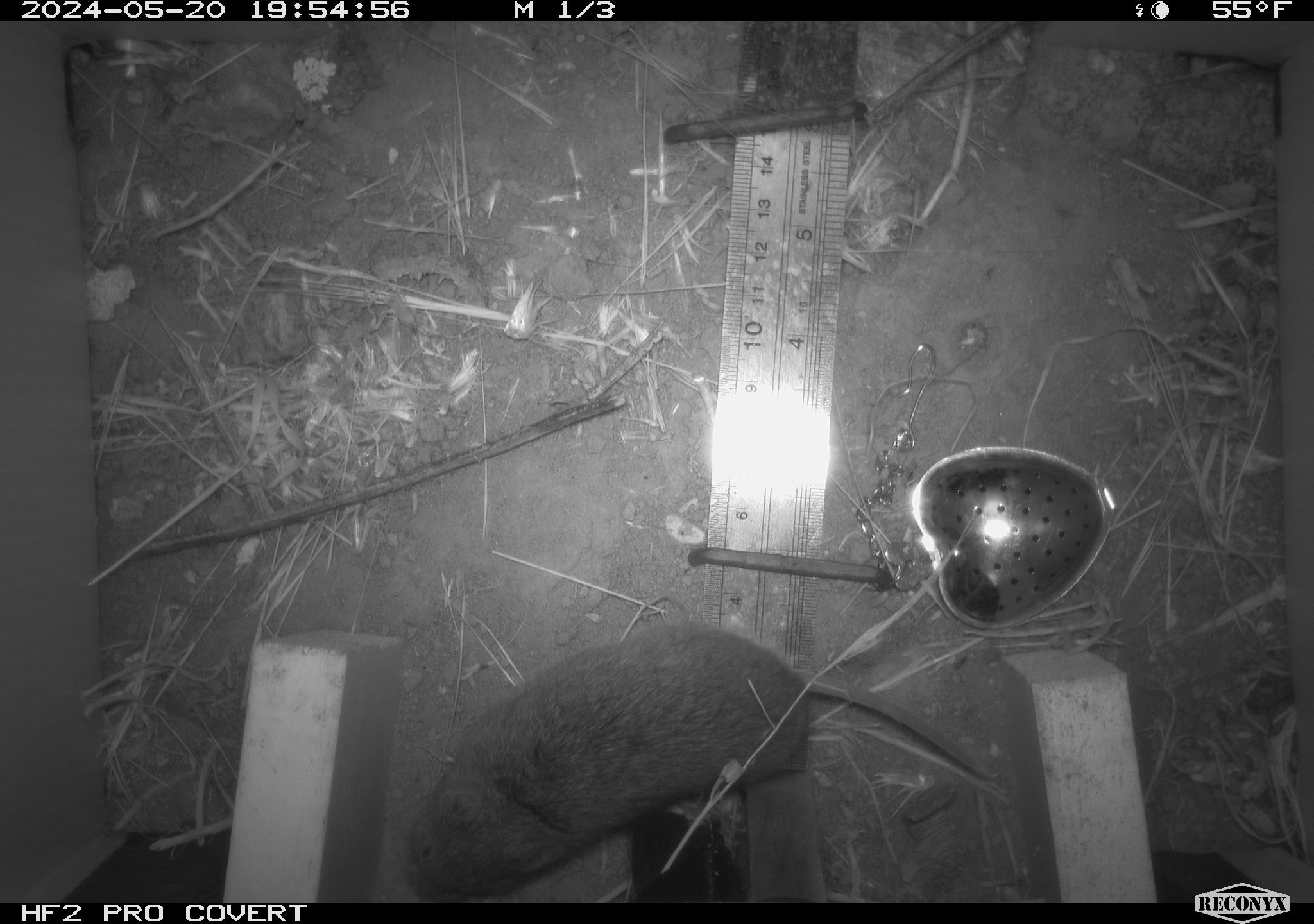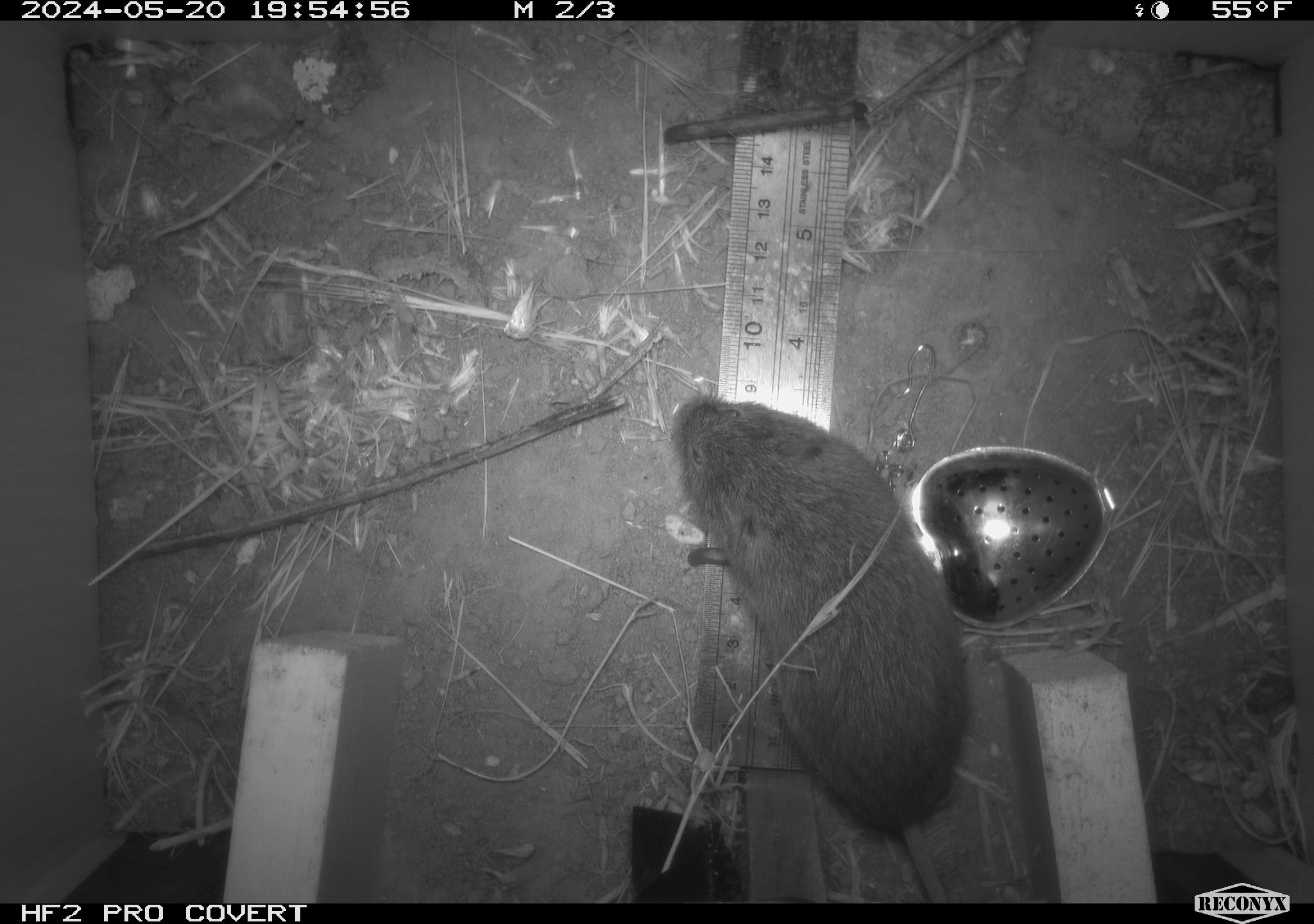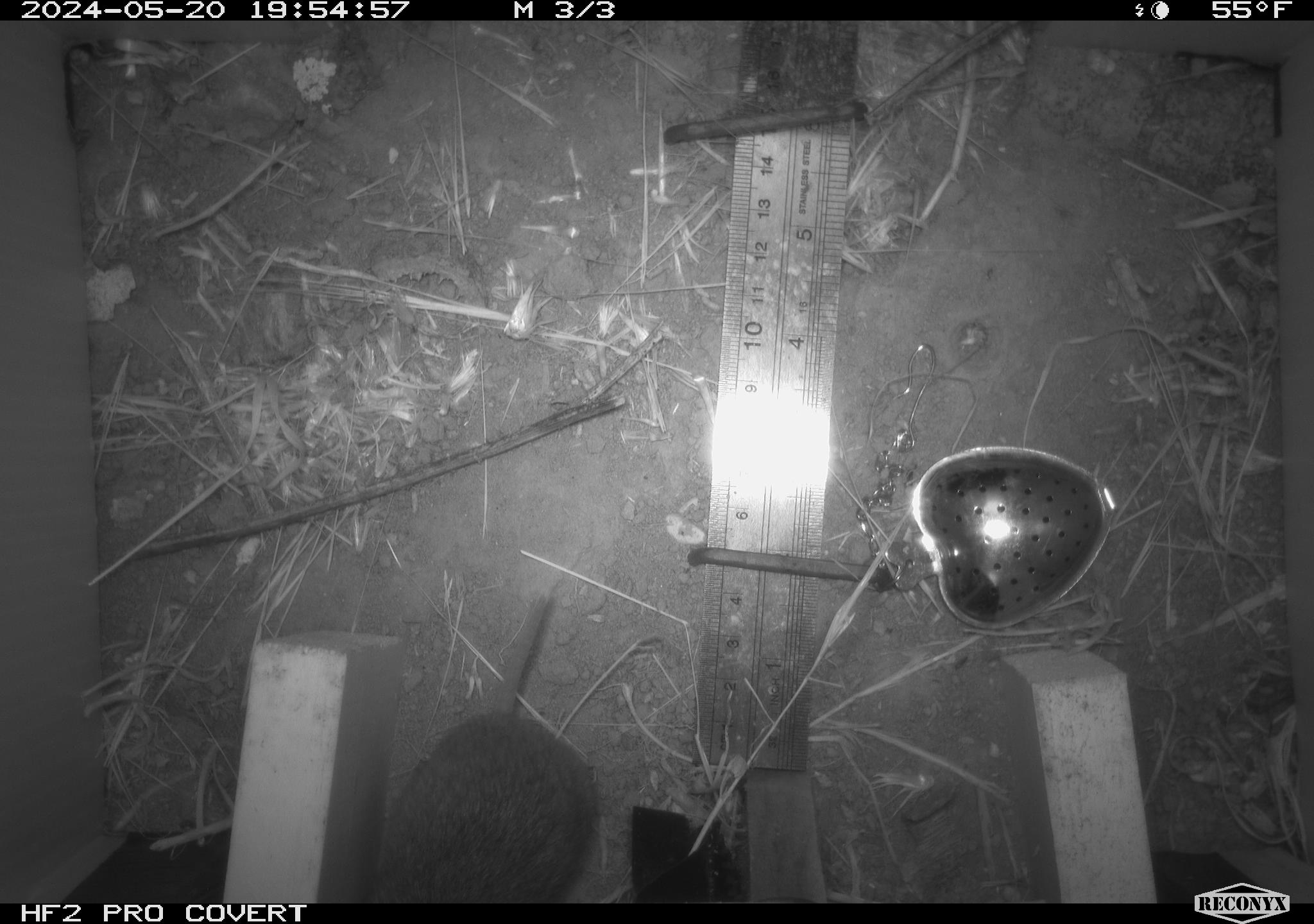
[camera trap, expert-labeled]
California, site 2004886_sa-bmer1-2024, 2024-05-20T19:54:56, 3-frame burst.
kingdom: Animalia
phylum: Chordata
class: Mammalia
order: Rodentia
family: Cricetidae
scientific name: Arvicolinae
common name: voles, lemmings, and muskrats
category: arvicolinae subfamily